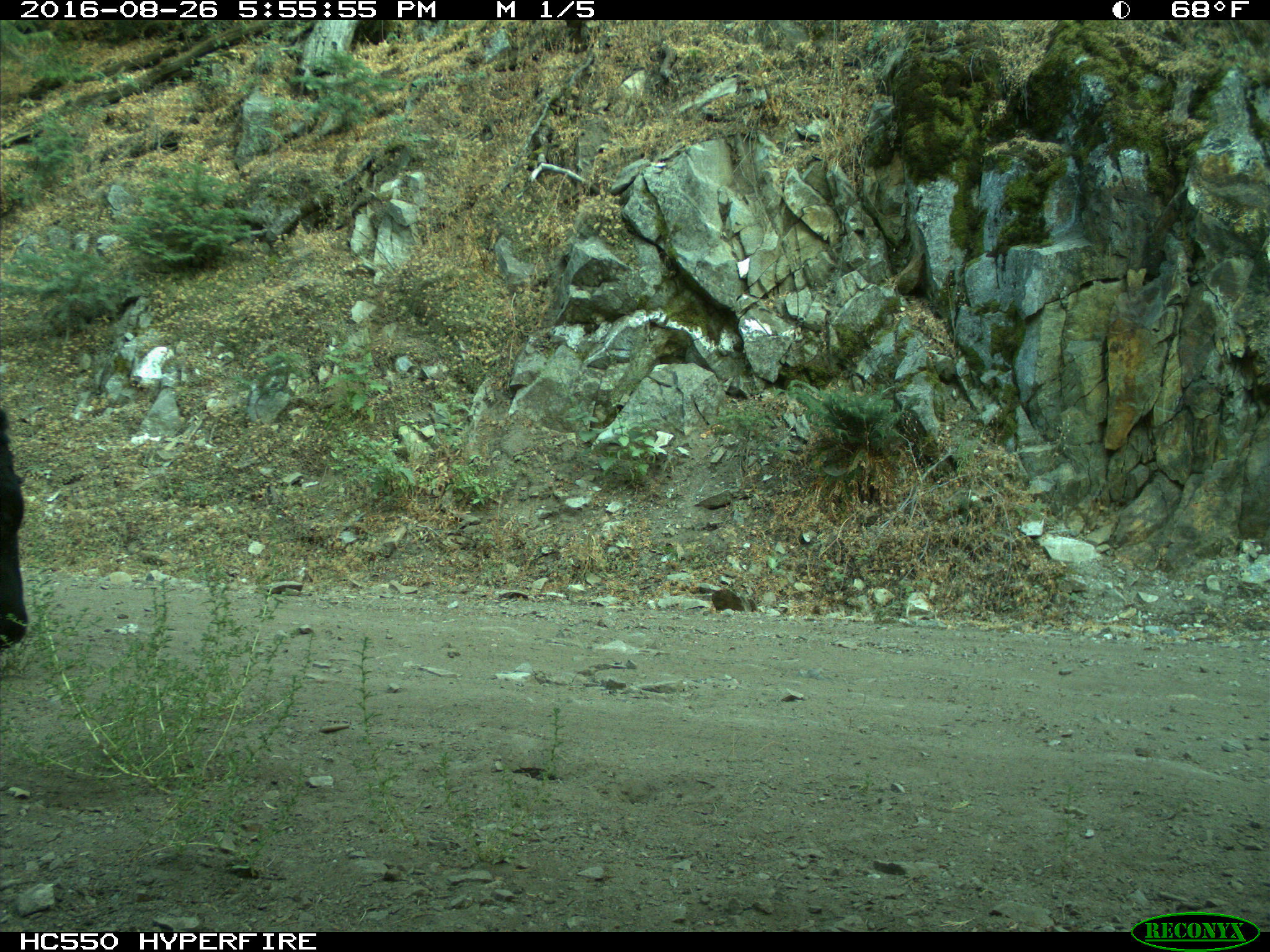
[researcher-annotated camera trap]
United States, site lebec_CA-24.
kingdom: Animalia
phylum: Chordata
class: Mammalia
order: Artiodactyla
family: Bovidae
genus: Bos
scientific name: Bos taurus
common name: domestic cow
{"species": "Bos taurus (domestic cow)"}